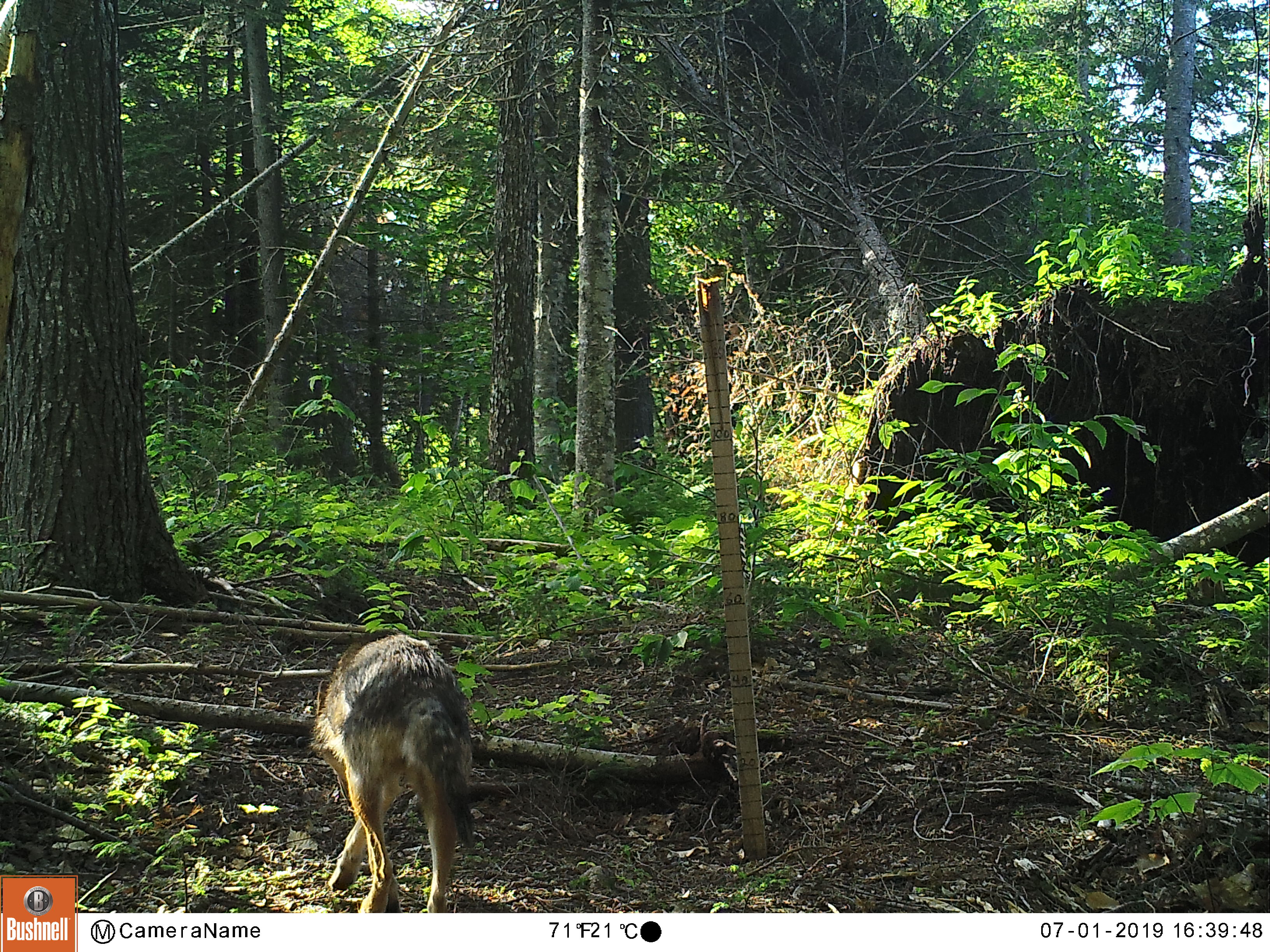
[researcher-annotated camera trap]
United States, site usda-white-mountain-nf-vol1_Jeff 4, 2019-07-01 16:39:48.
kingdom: Animalia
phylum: Chordata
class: Mammalia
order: Carnivora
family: Canidae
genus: Canis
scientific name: Canis latrans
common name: coyote